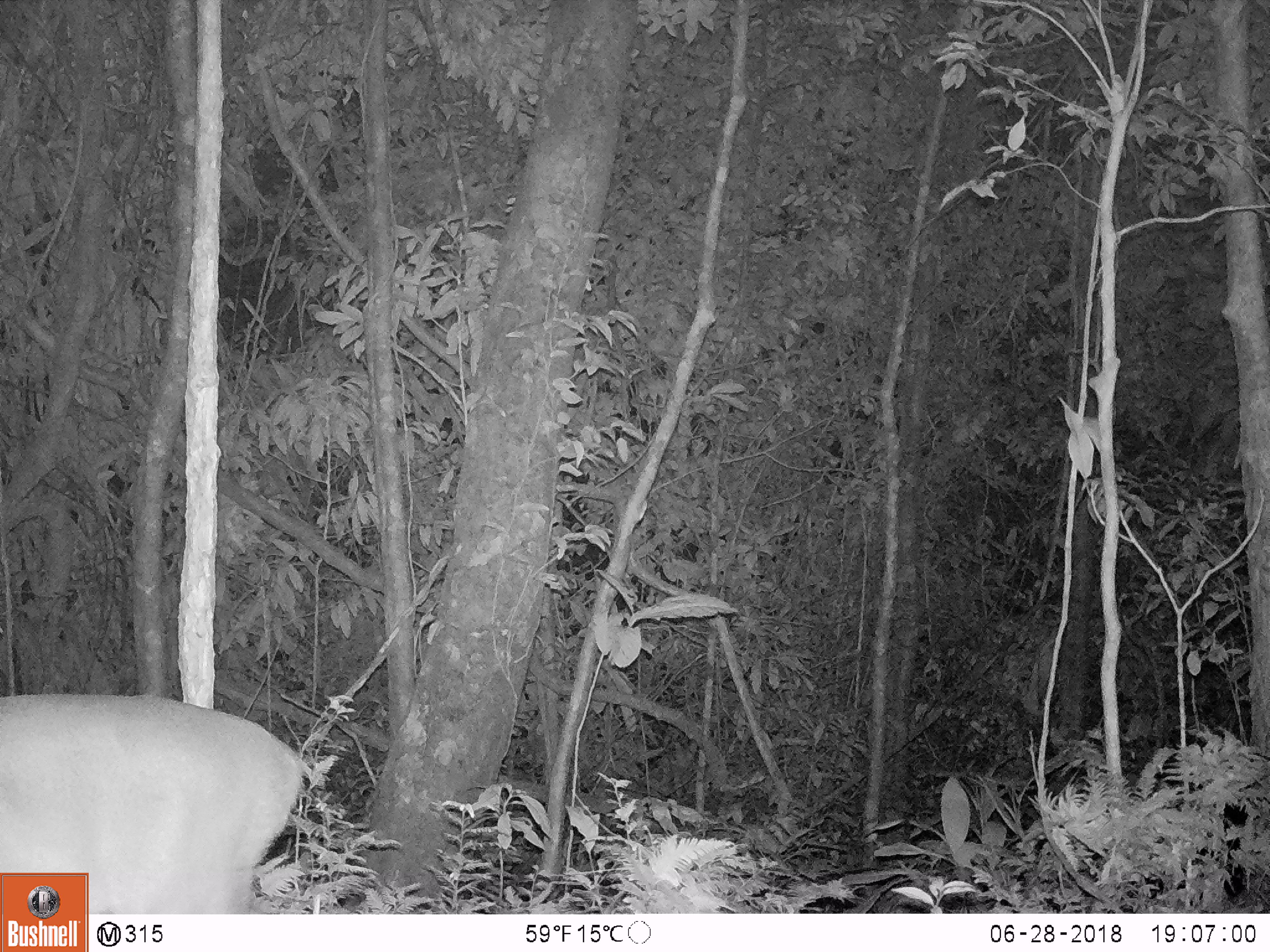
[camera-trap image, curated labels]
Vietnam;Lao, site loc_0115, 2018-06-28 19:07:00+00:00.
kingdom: Animalia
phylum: Chordata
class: Mammalia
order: Artiodactyla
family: Cervidae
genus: Muntiacus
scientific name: Muntiacus vuquangensis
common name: large-antlered muntjac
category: large antlered muntjac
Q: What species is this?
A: Large antlered muntjac (large-antlered muntjac) (Muntiacus vuquangensis).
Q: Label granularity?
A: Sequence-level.